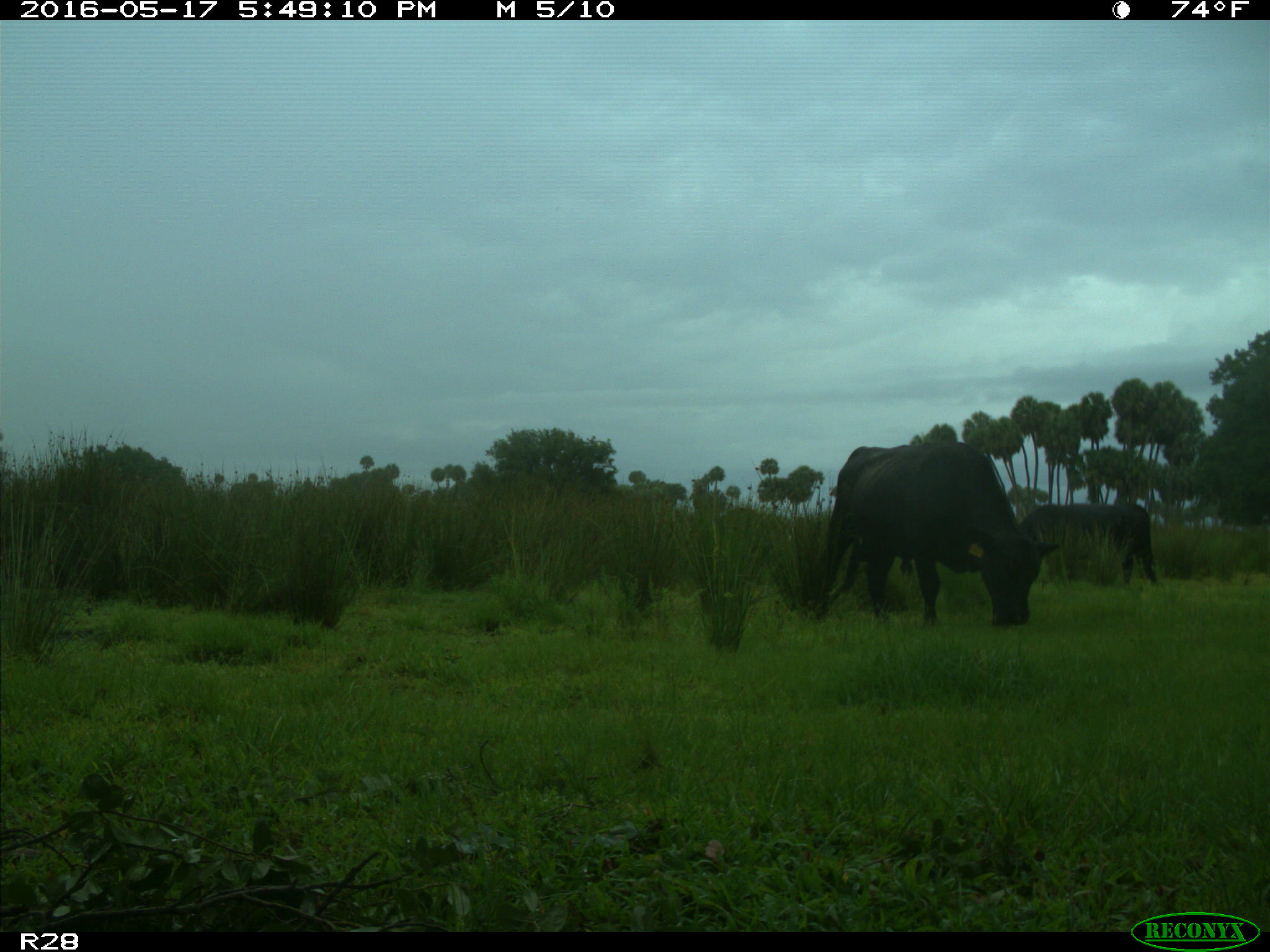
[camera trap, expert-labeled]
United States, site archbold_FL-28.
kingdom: Animalia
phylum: Chordata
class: Mammalia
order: Artiodactyla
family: Bovidae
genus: Bos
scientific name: Bos taurus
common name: domestic cow